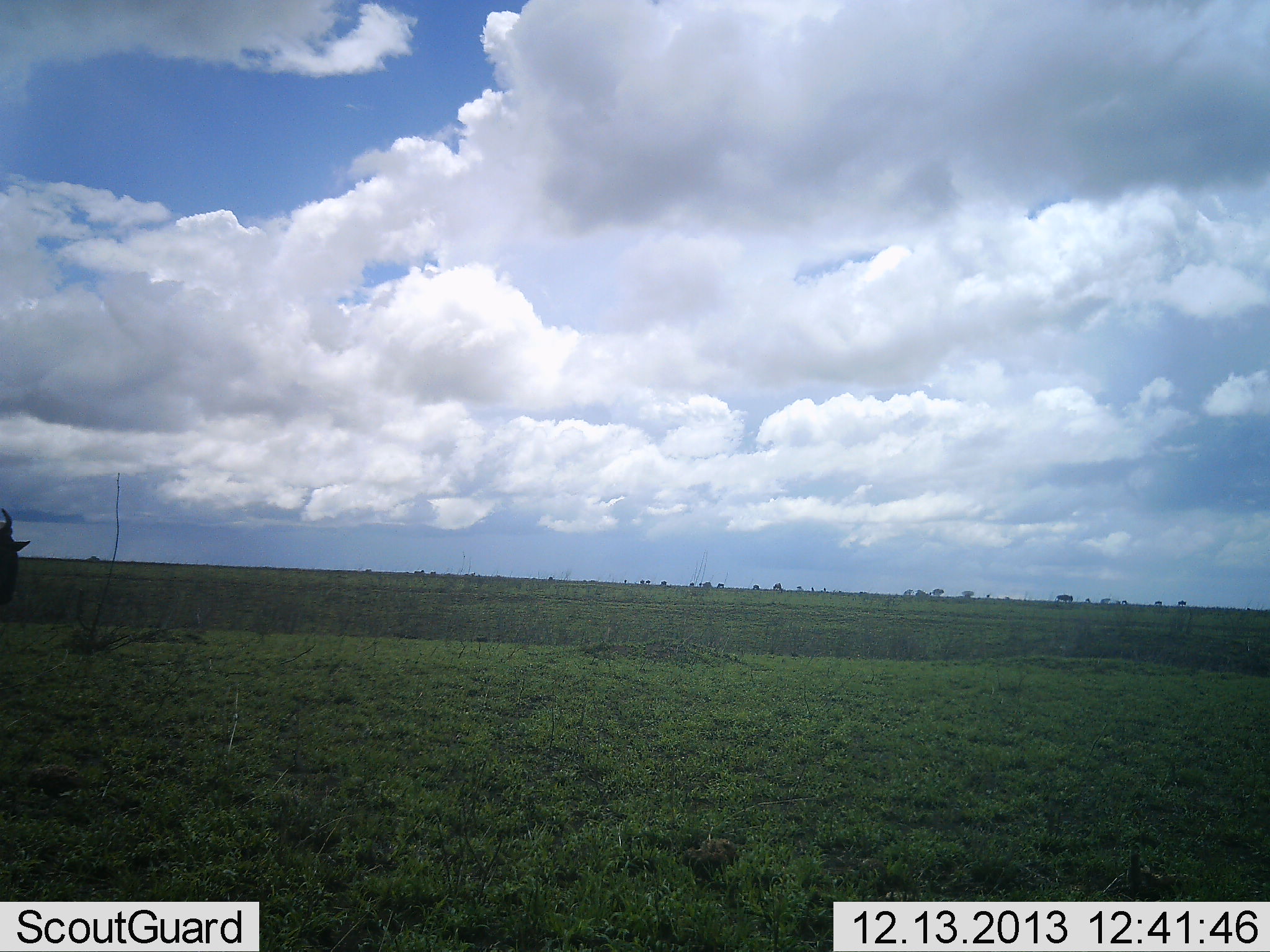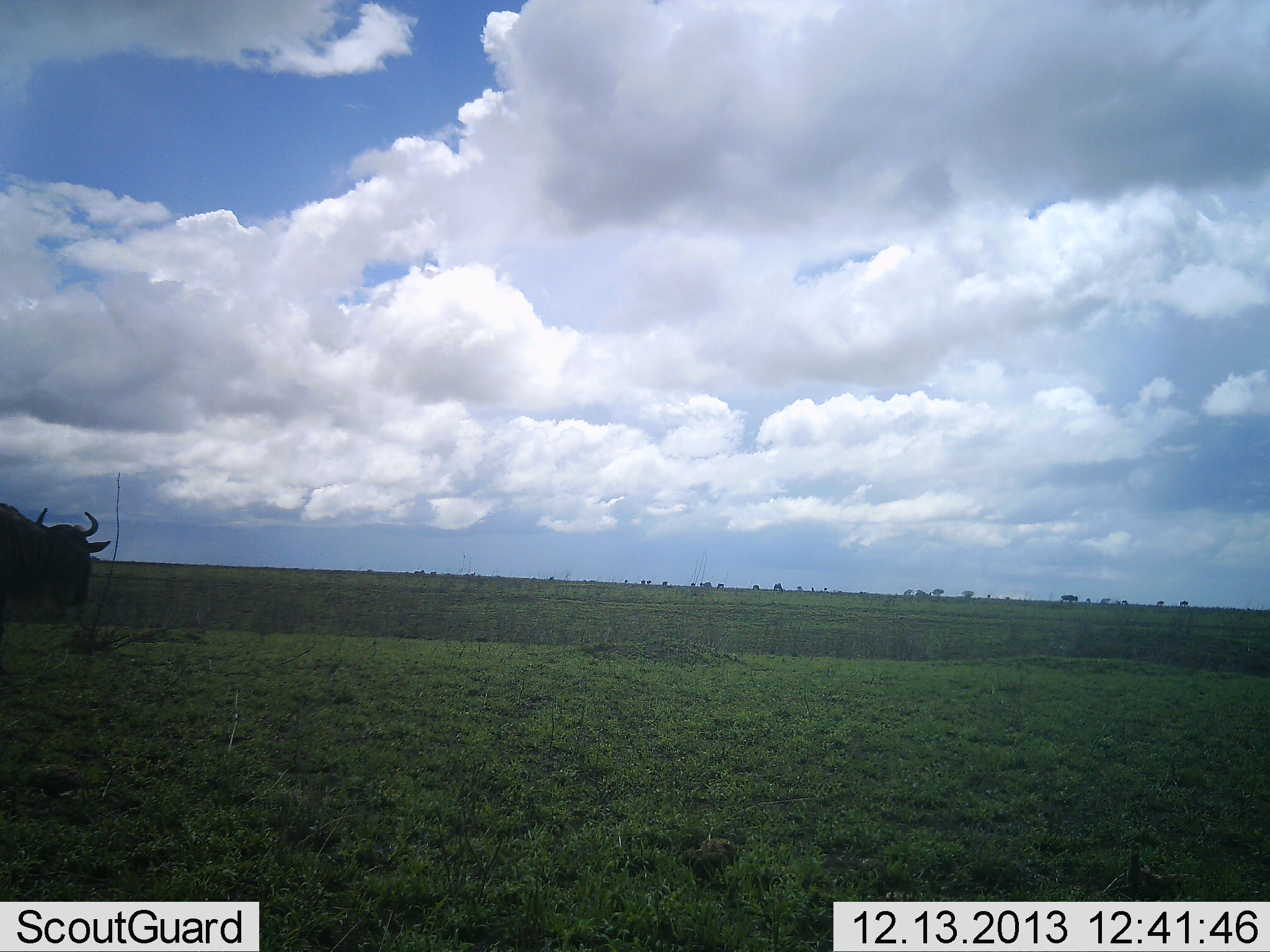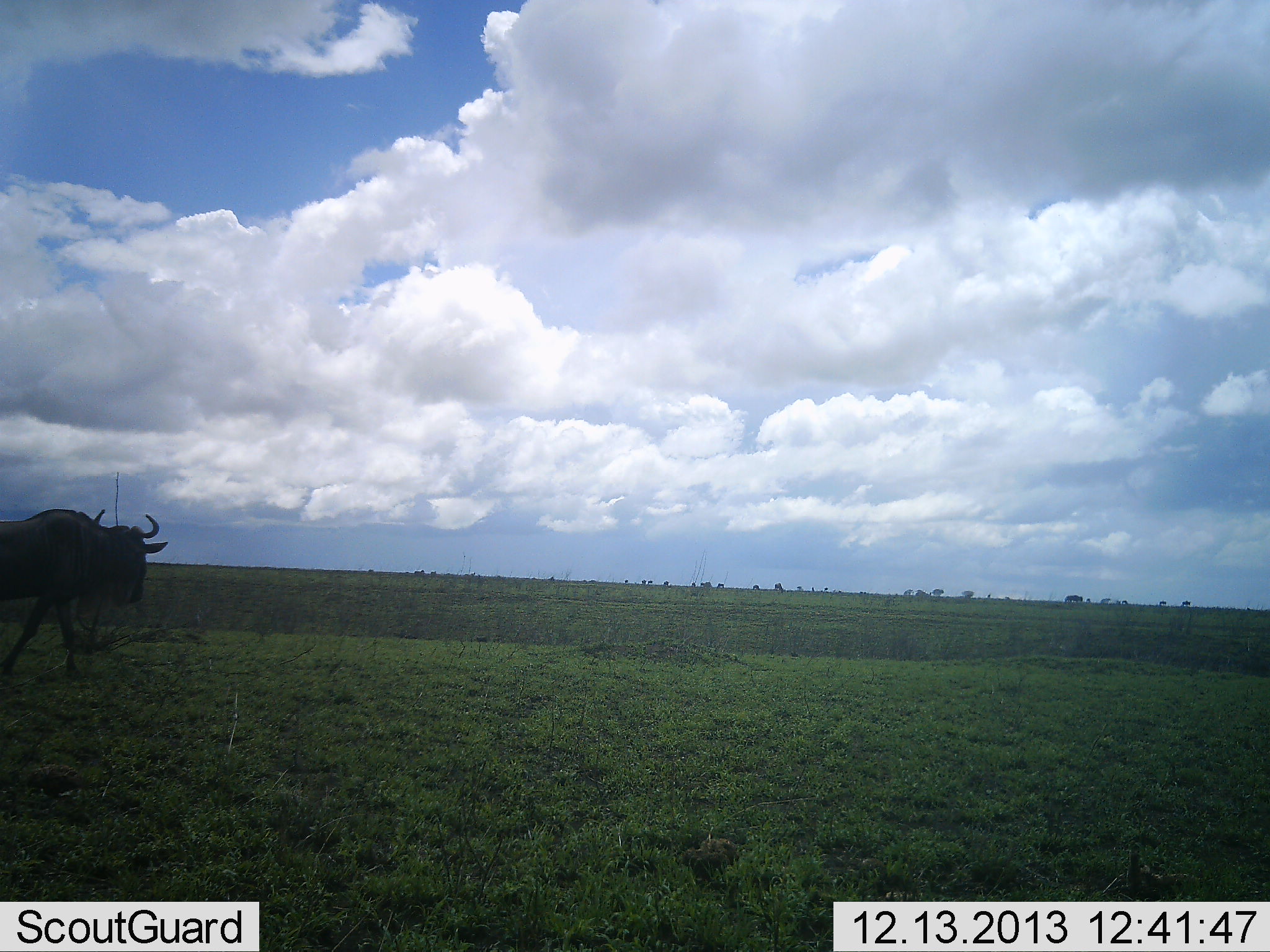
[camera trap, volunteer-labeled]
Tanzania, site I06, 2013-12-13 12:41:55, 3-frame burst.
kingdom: Animalia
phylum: Chordata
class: Mammalia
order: Artiodactyla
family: Bovidae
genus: Connochaetes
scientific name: Connochaetes taurinus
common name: blue wildebeest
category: wildebeest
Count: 1.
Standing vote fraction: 0%.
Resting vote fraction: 0%.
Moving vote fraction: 100%.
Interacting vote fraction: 0%.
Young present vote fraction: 0%.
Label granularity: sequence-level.